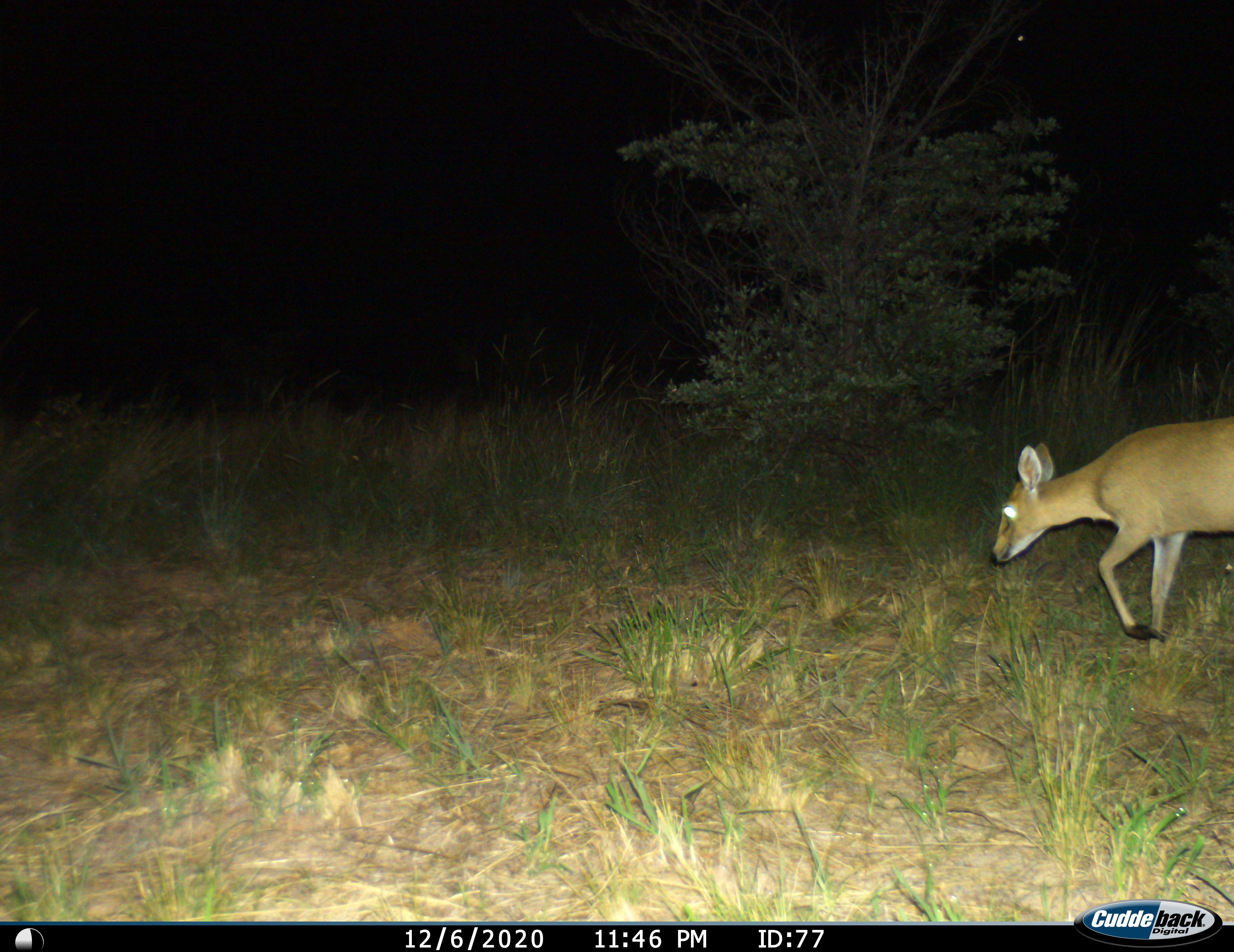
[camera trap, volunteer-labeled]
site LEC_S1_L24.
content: unidentified animal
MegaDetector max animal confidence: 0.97